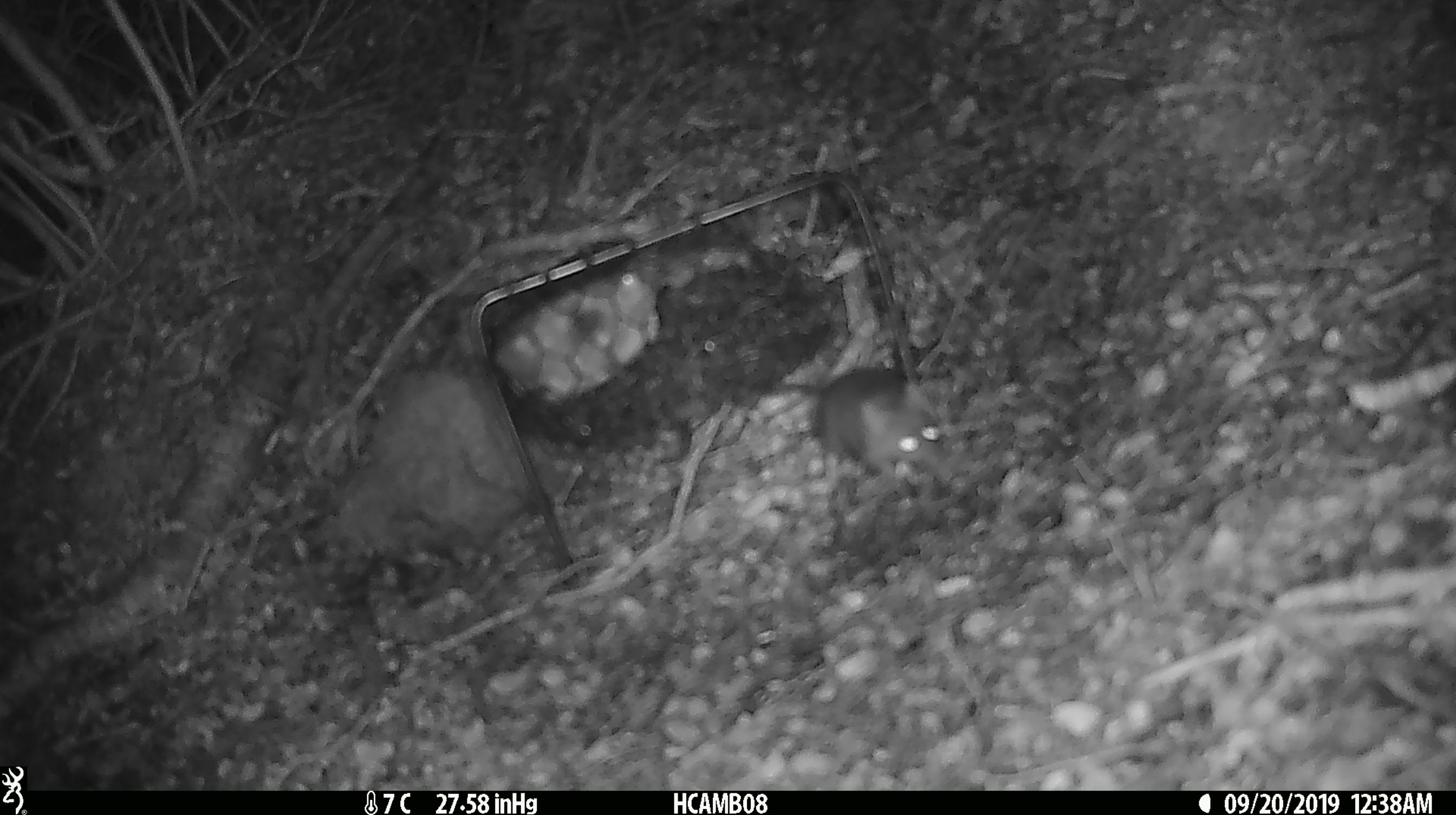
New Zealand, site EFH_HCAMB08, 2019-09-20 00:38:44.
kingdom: Animalia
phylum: Chordata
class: Mammalia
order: Rodentia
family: Muridae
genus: Mus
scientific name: Mus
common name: mouse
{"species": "mouse (Mus)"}